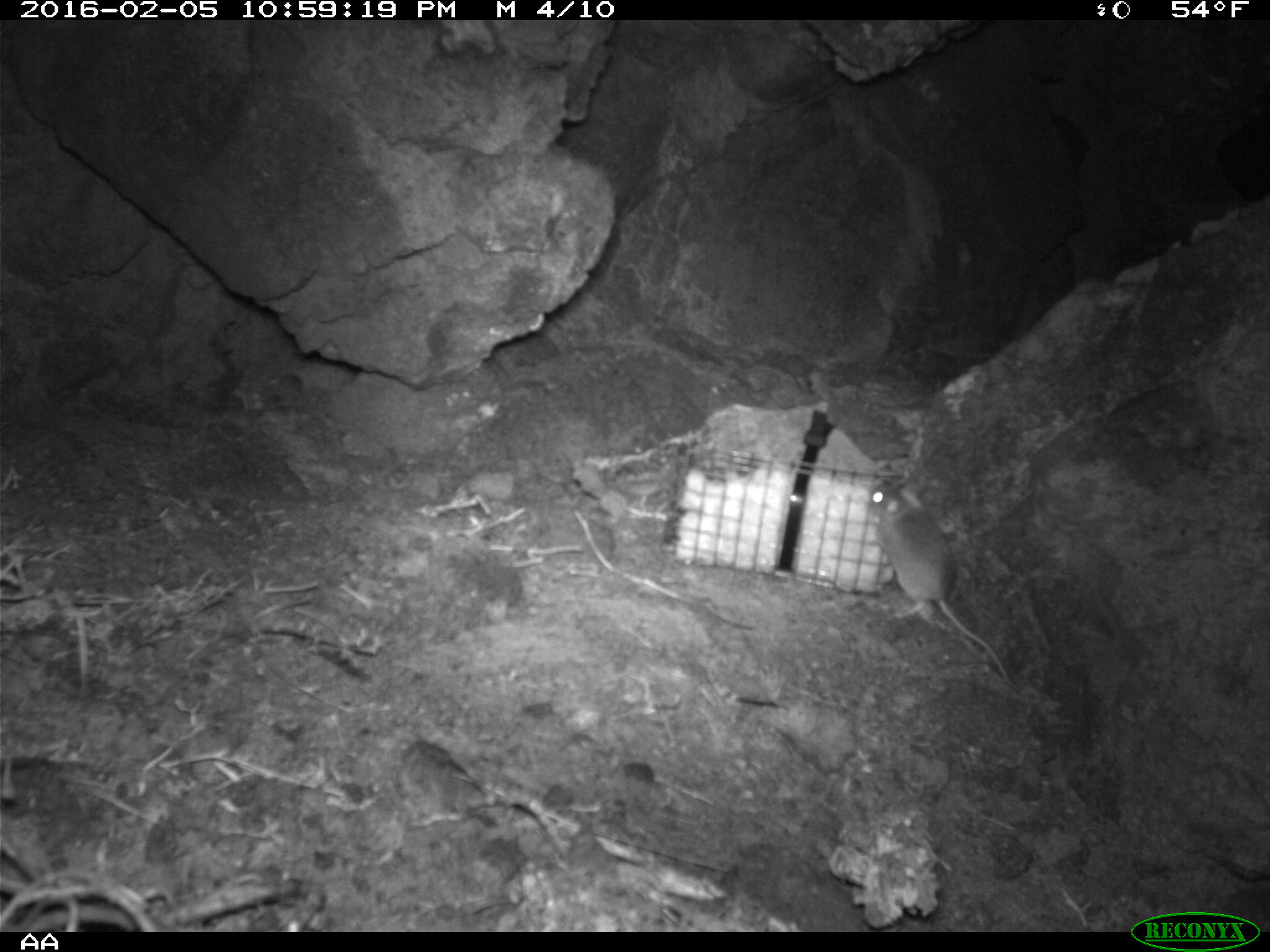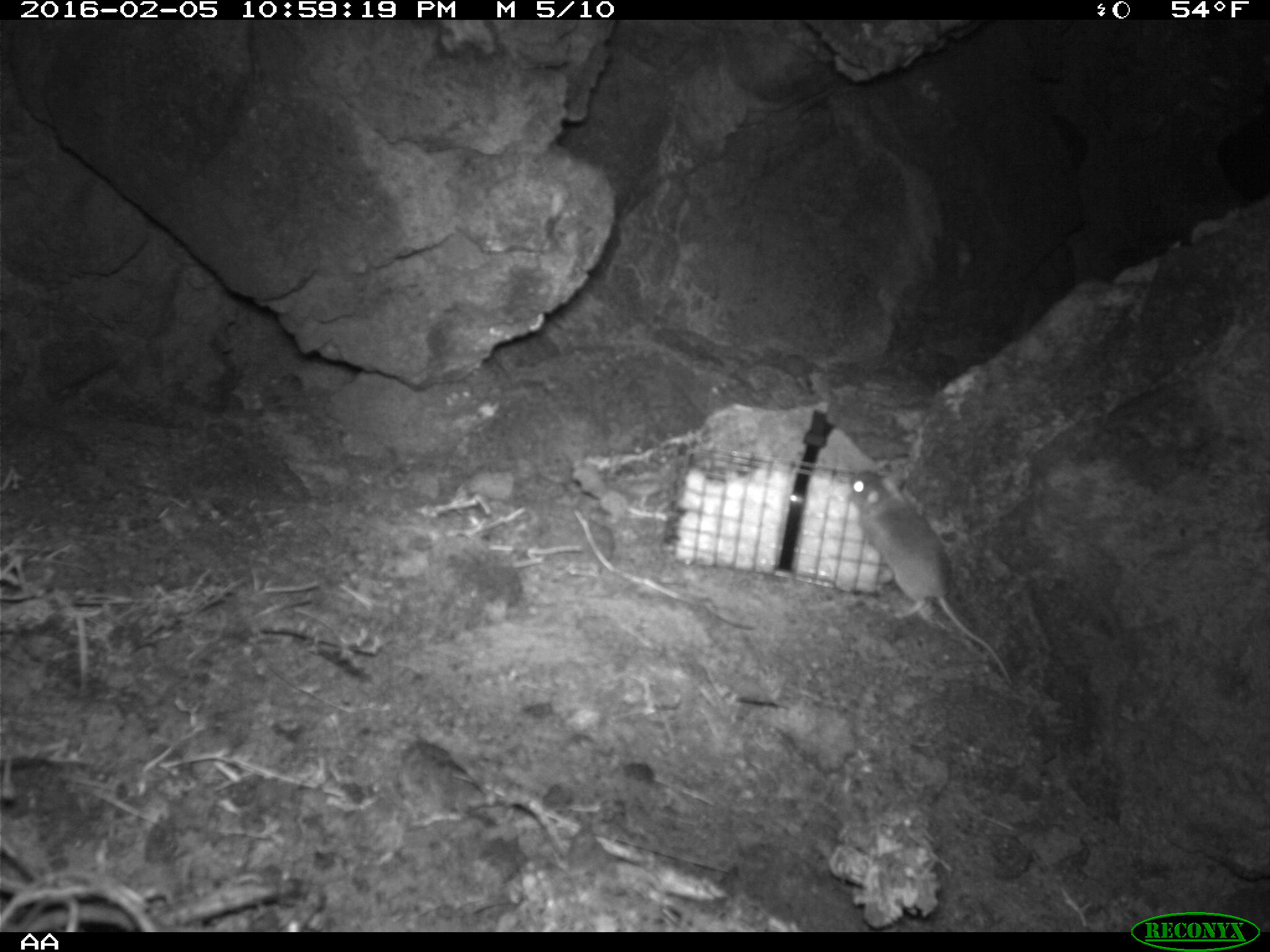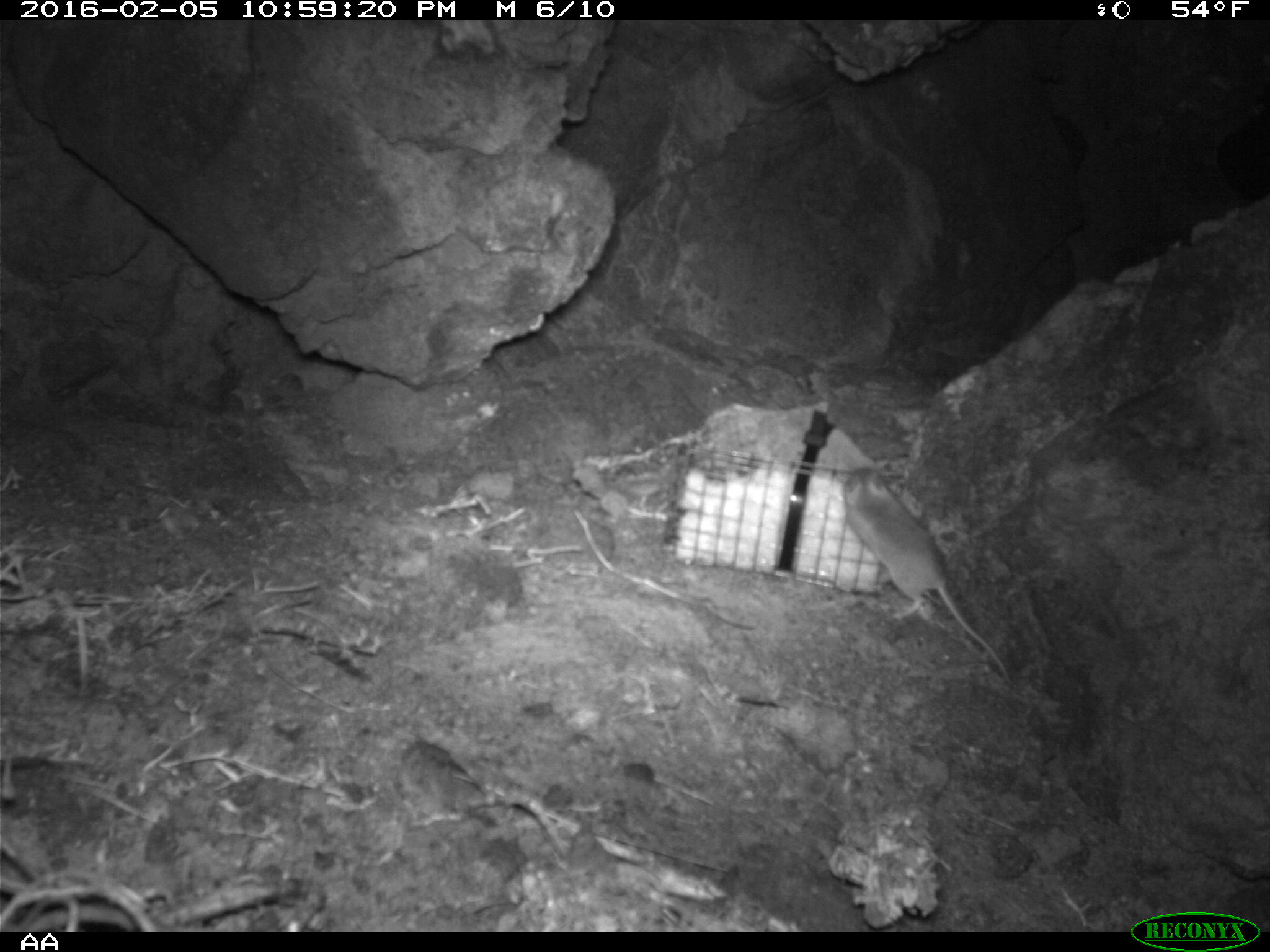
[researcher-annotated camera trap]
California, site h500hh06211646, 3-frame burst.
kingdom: Animalia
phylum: Chordata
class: Mammalia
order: Rodentia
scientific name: Rodentia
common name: rodent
Rodent (Rodentia).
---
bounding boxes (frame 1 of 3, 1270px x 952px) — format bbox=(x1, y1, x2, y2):
rodent: bbox=(869, 472, 1015, 687)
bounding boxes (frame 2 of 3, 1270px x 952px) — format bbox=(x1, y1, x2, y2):
rodent: bbox=(845, 469, 1015, 689)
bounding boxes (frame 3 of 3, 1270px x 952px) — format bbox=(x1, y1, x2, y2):
rodent: bbox=(841, 464, 1012, 685)